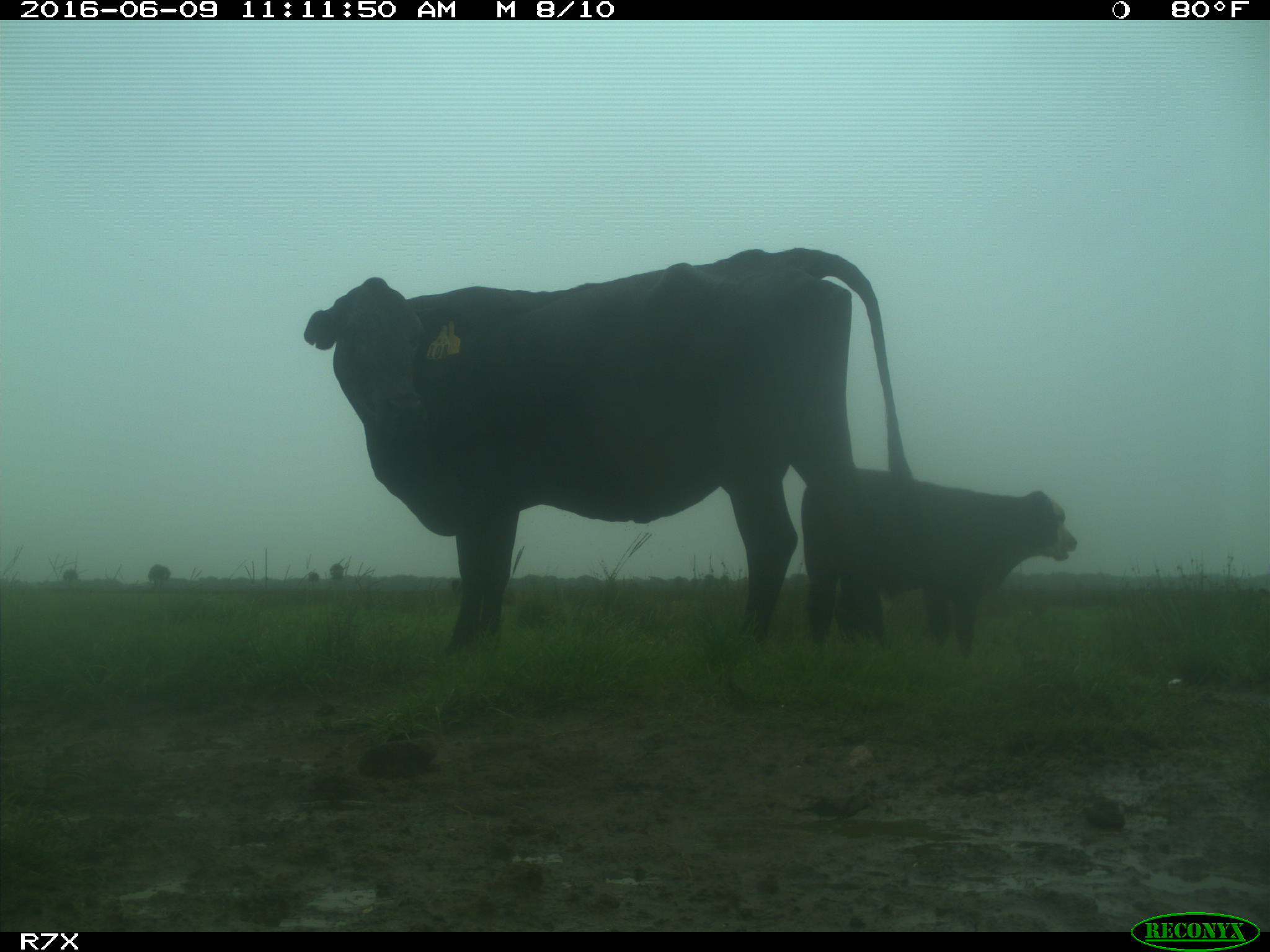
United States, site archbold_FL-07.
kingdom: Animalia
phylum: Chordata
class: Mammalia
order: Artiodactyla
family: Bovidae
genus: Bos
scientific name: Bos taurus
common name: domestic cow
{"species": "Bos taurus (domestic cow)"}